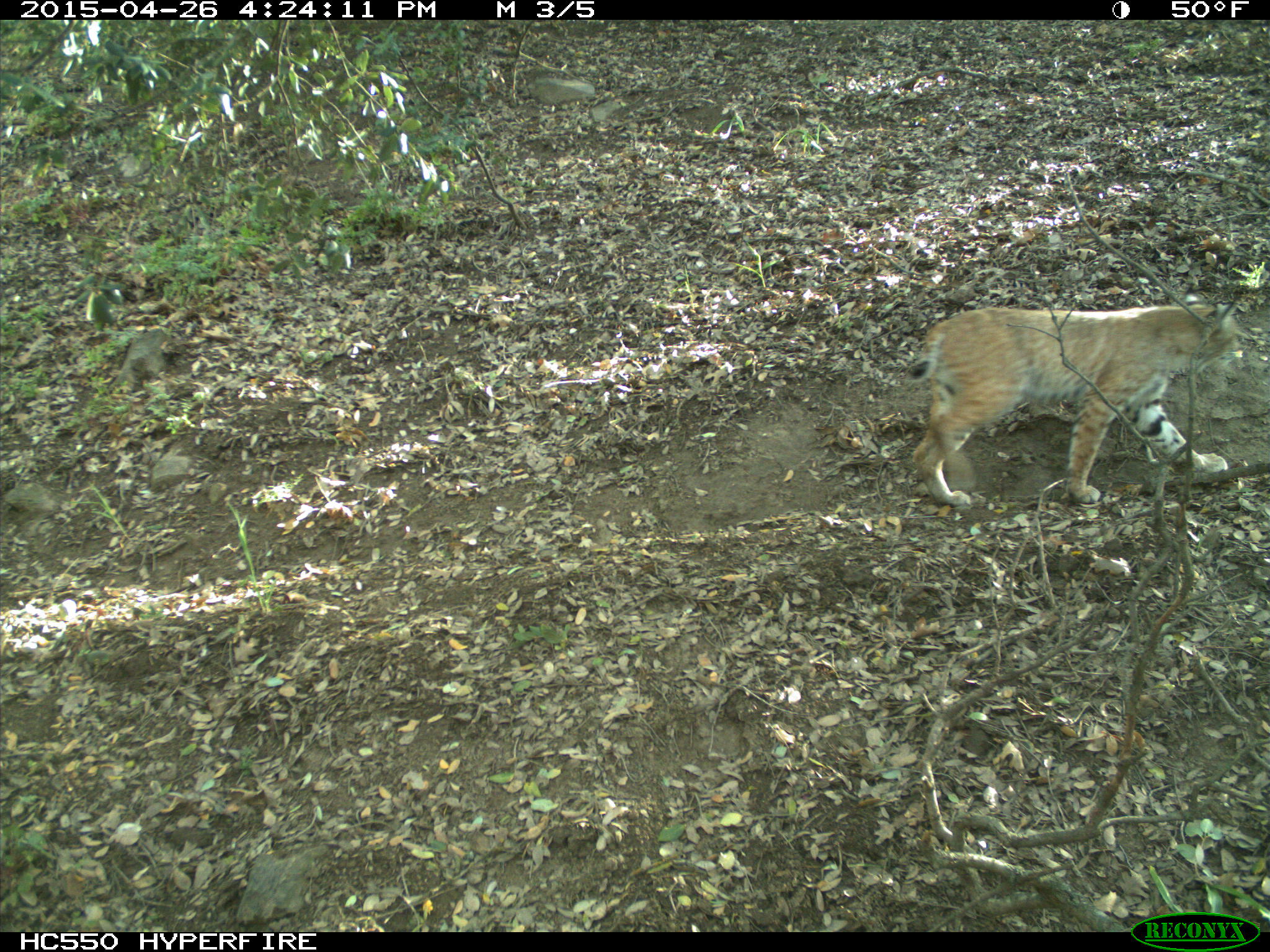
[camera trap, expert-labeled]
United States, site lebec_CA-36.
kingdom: Animalia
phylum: Chordata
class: Mammalia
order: Carnivora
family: Felidae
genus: Lynx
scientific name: Lynx rufus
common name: bobcat